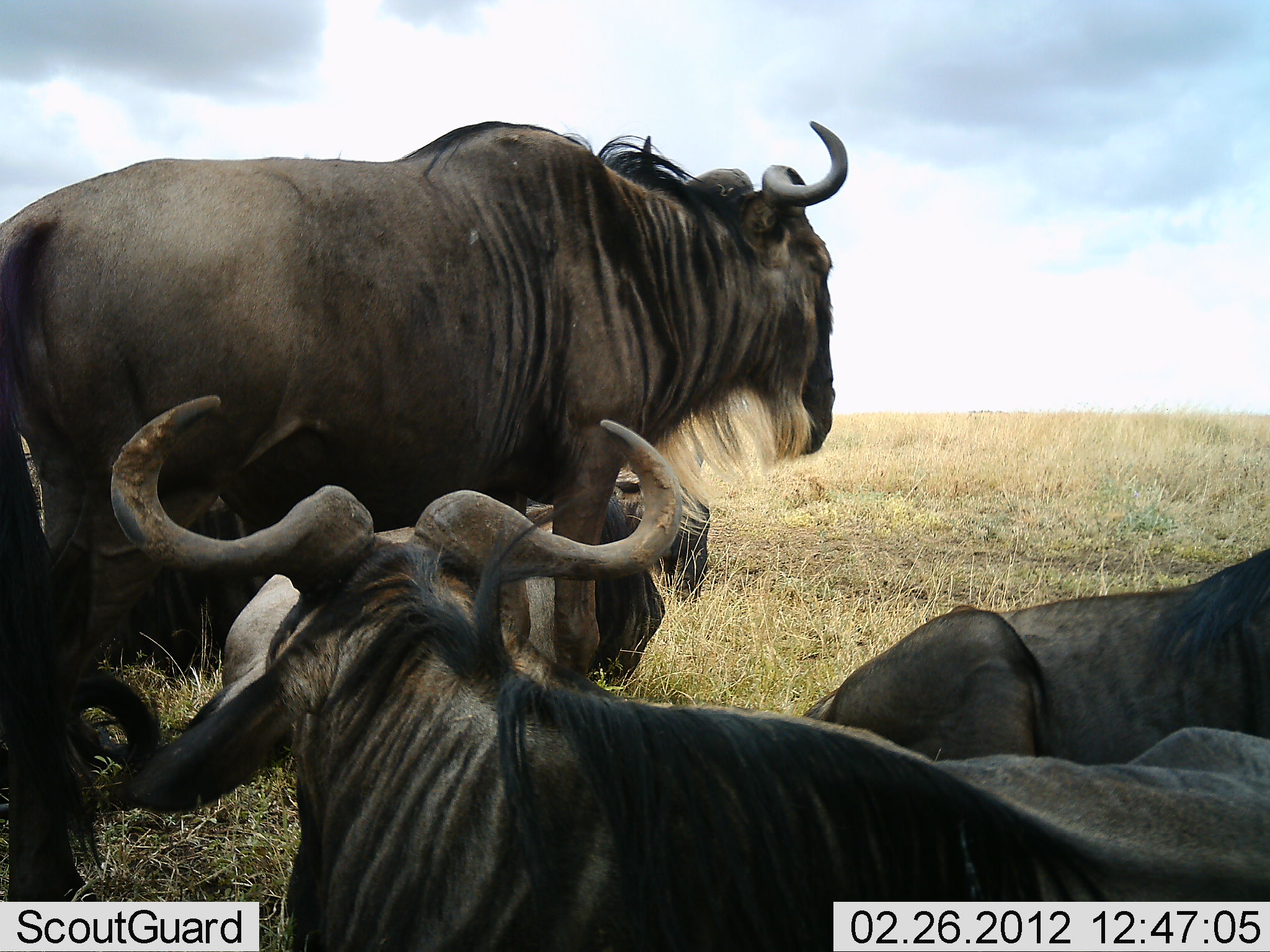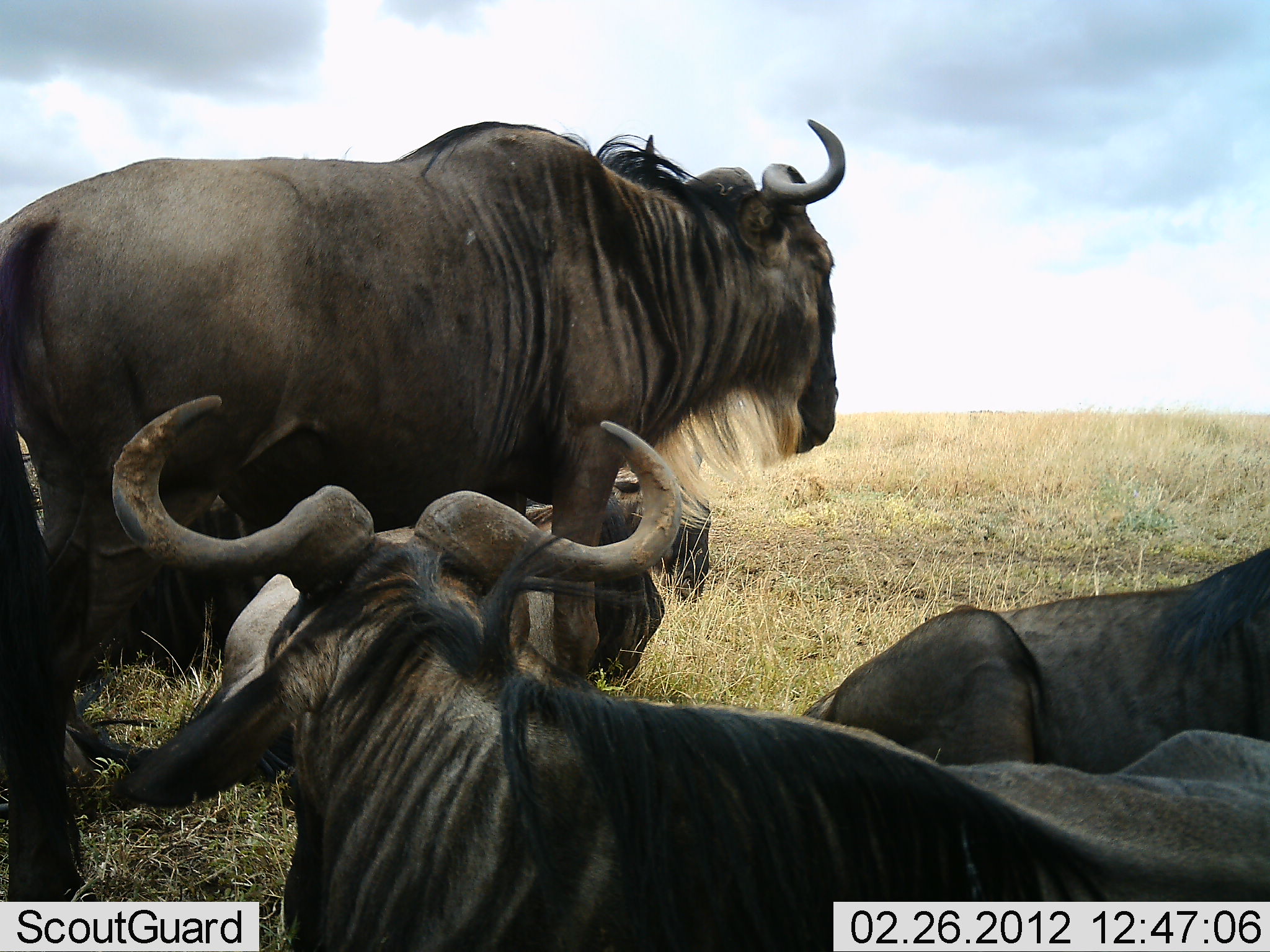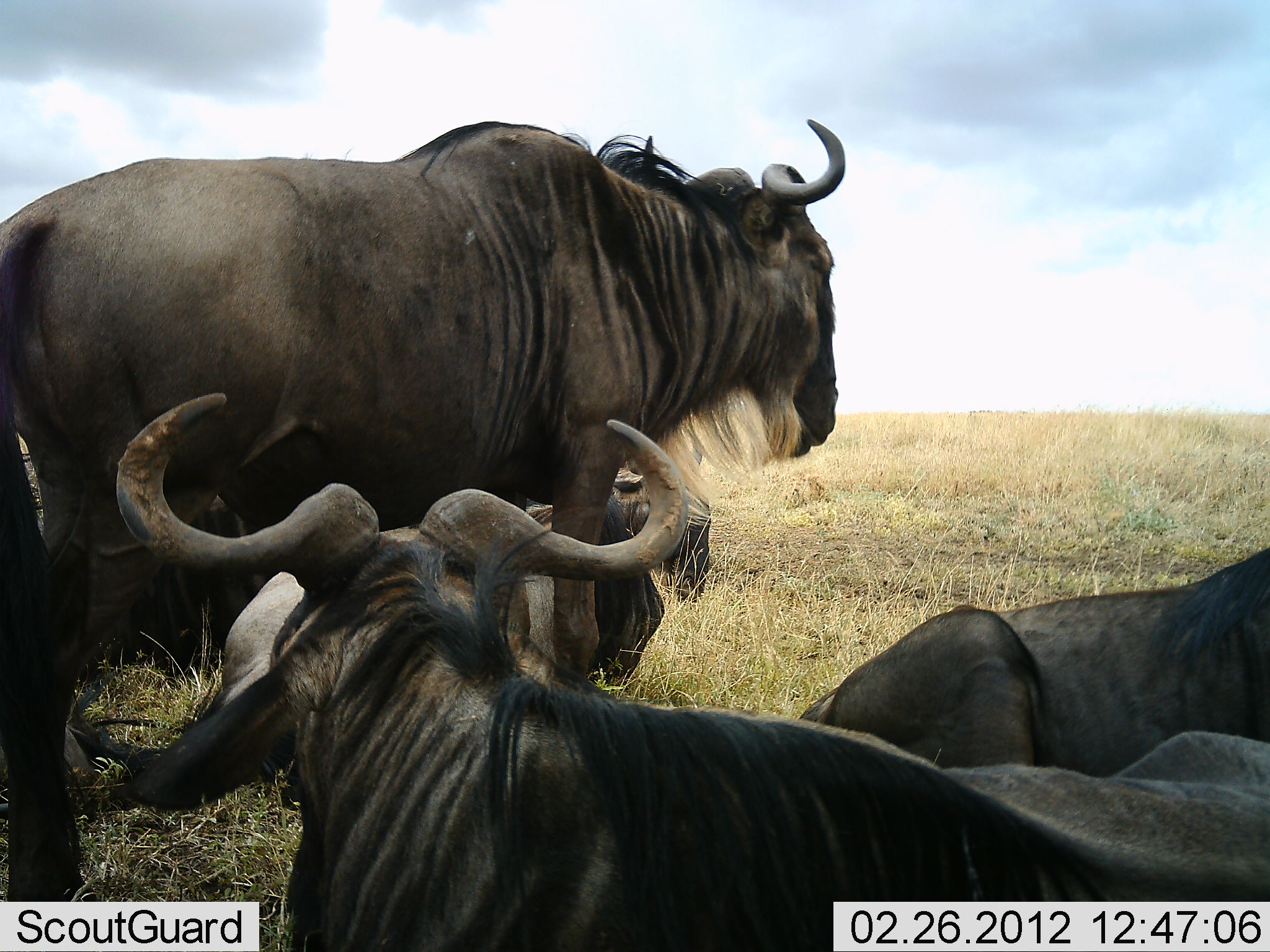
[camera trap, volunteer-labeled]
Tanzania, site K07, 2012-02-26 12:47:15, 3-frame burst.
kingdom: Animalia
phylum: Chordata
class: Mammalia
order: Artiodactyla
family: Bovidae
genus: Connochaetes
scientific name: Connochaetes taurinus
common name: blue wildebeest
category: wildebeest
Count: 5.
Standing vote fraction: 57%.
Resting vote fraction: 93%.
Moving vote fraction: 7%.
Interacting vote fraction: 7%.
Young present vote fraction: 7%.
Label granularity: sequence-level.